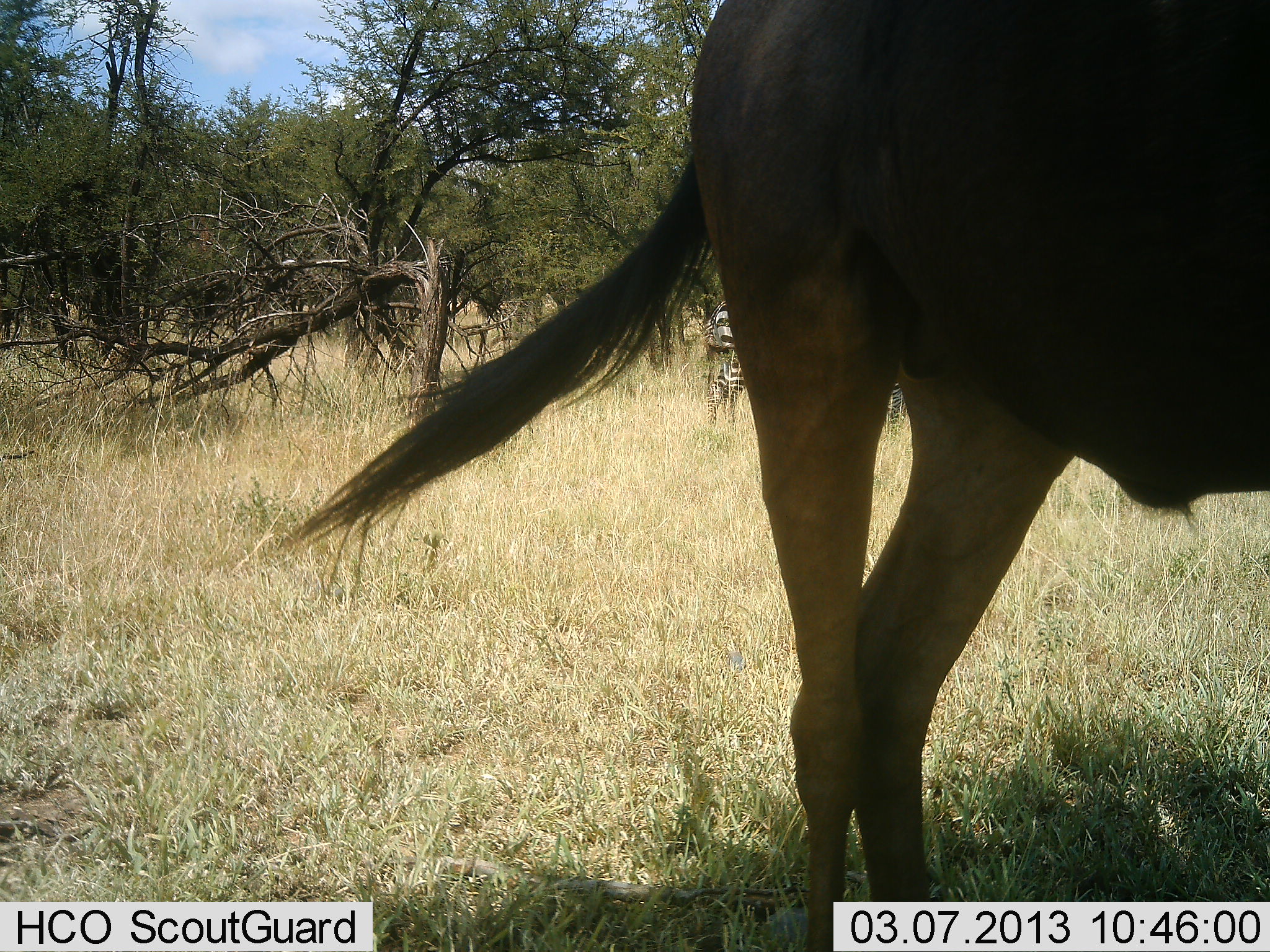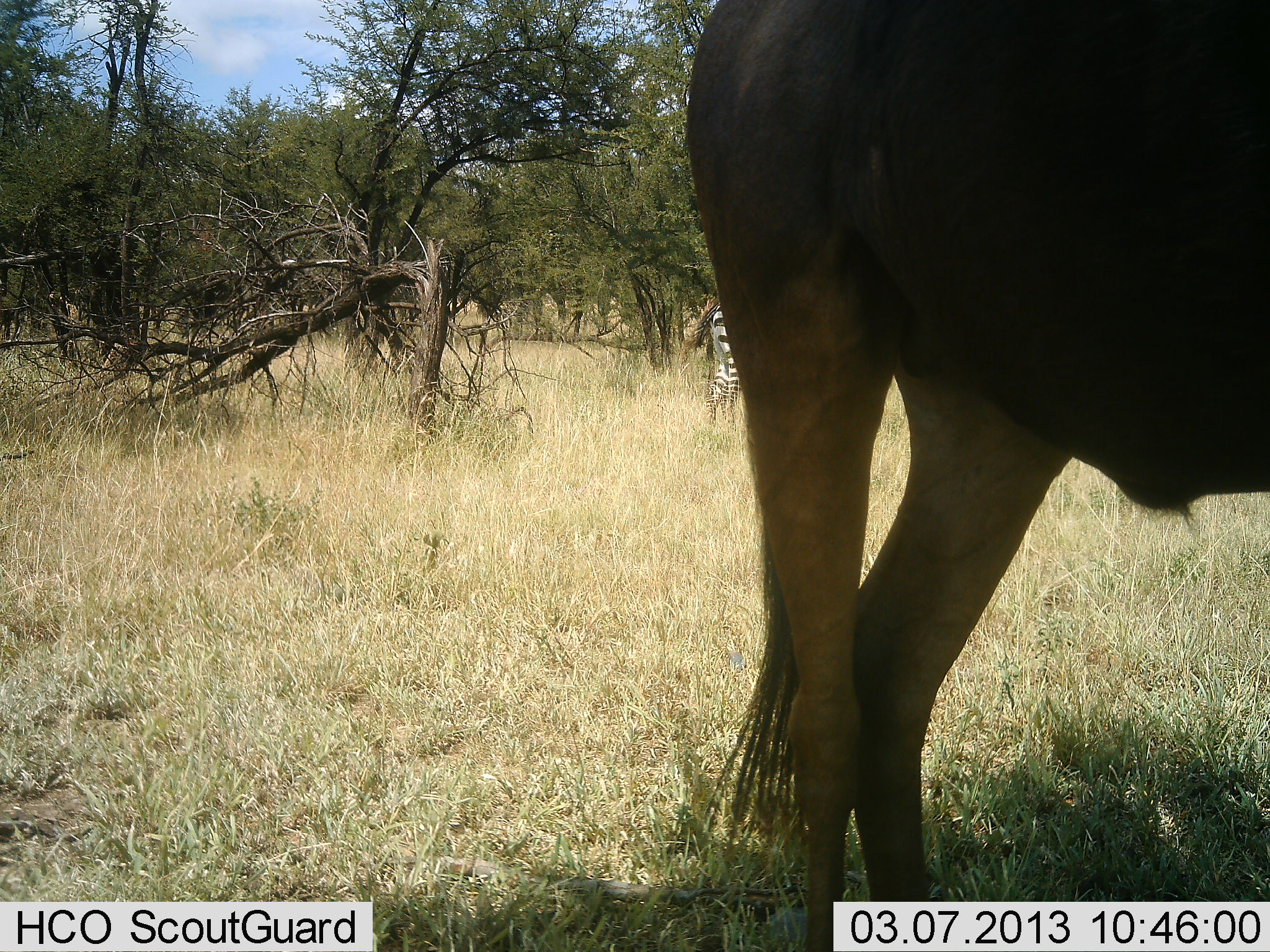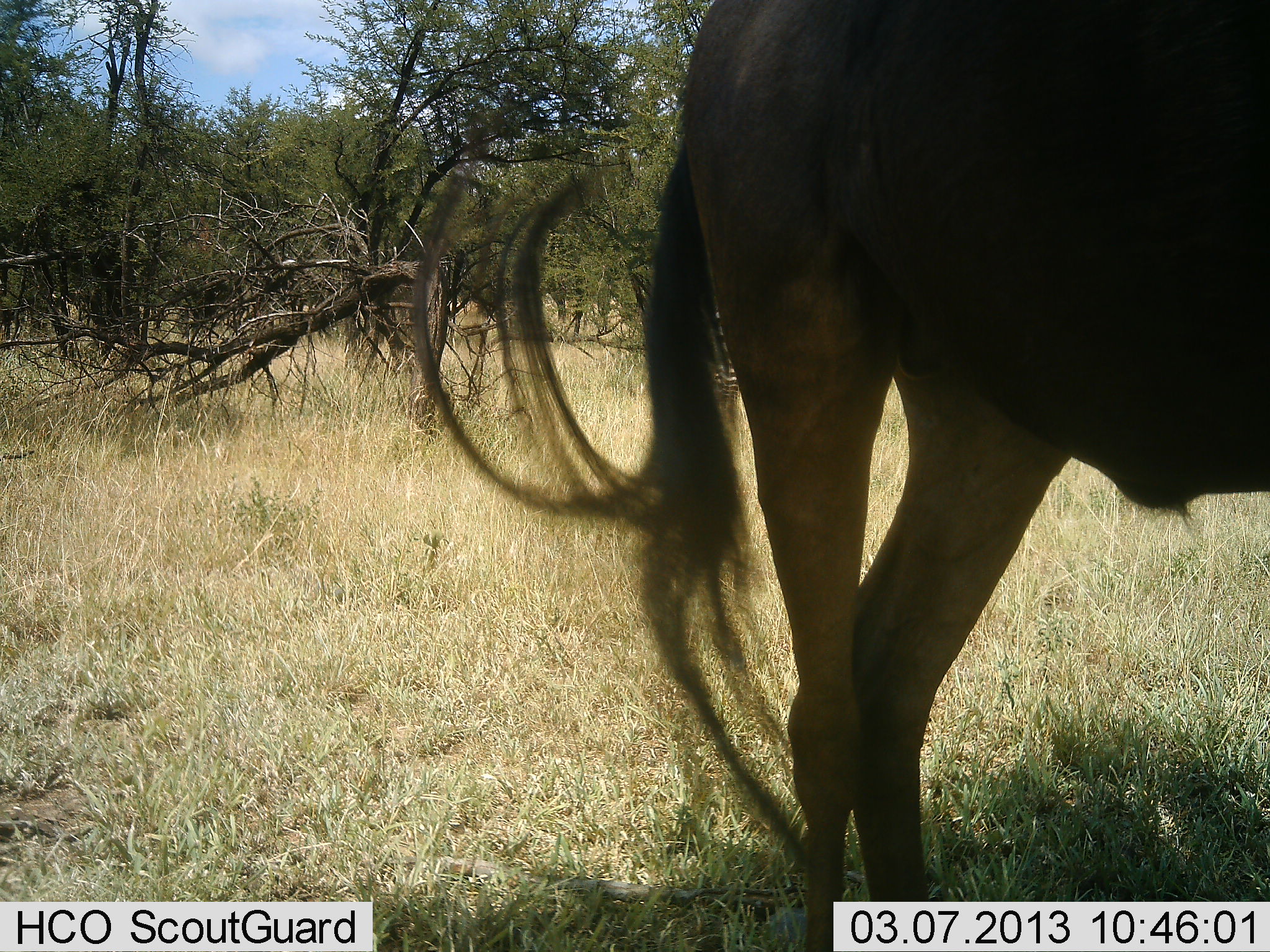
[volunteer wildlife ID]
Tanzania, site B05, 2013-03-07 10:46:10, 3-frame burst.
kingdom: Animalia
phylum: Chordata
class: Mammalia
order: Artiodactyla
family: Bovidae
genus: Connochaetes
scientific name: Connochaetes taurinus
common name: blue wildebeest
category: wildebeest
Wildebeest (blue wildebeest) (Connochaetes taurinus), count 1. Behavior (volunteer vote fractions): standing 100%, resting 0%, moving 0%, interacting 0%. Young present (vote fraction): 0%. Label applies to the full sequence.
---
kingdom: Animalia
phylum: Chordata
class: Mammalia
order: Perissodactyla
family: Equidae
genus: Equus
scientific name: Equus quagga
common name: plains zebra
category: zebra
Zebra (plains zebra) (Equus quagga), count 1. Behavior (volunteer vote fractions): standing 87%, resting 4%, moving 0%, interacting 4%. Young present (vote fraction): 4%. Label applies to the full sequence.